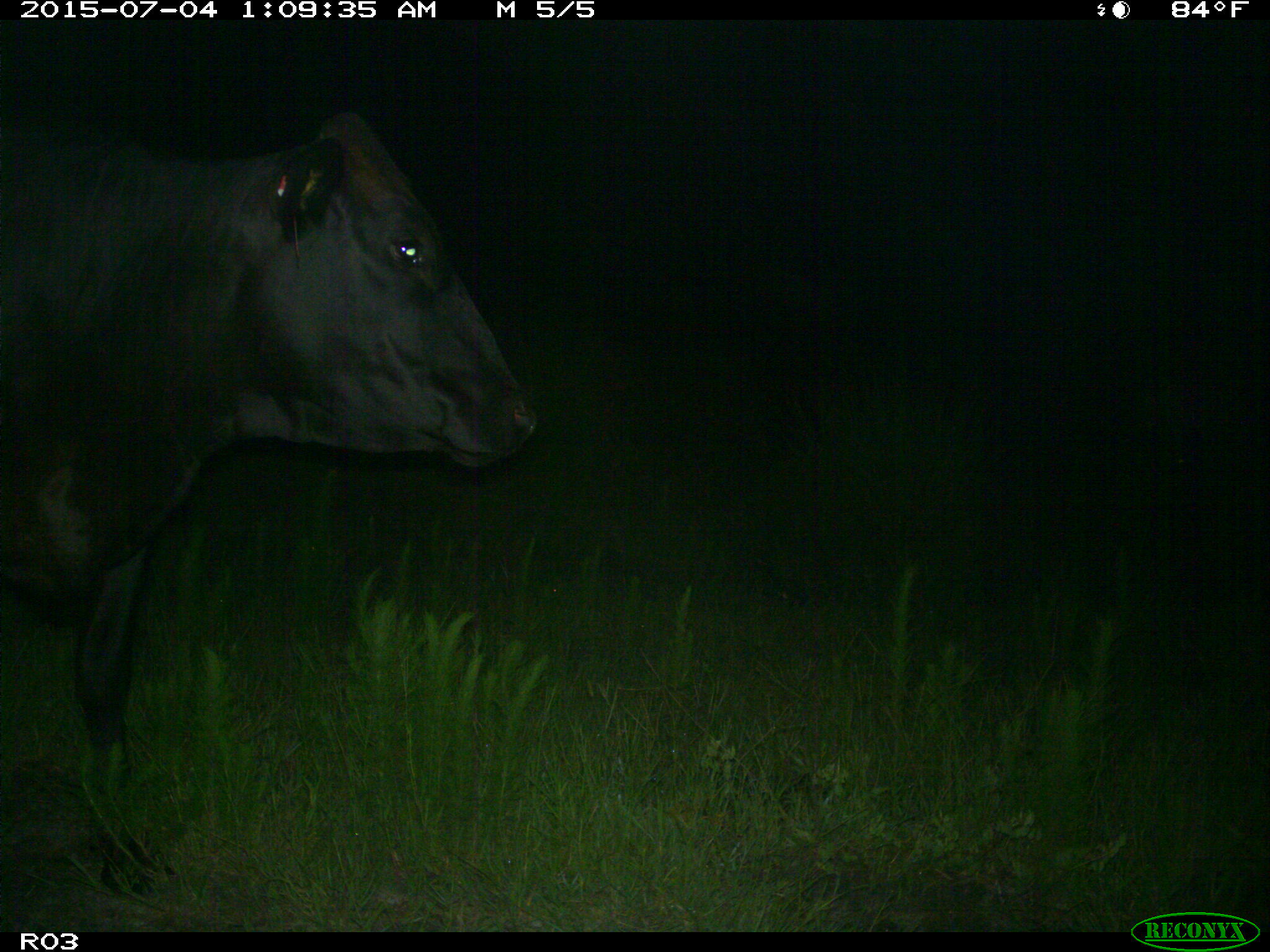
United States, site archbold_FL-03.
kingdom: Animalia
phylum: Chordata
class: Mammalia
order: Artiodactyla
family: Bovidae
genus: Bos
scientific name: Bos taurus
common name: domestic cow